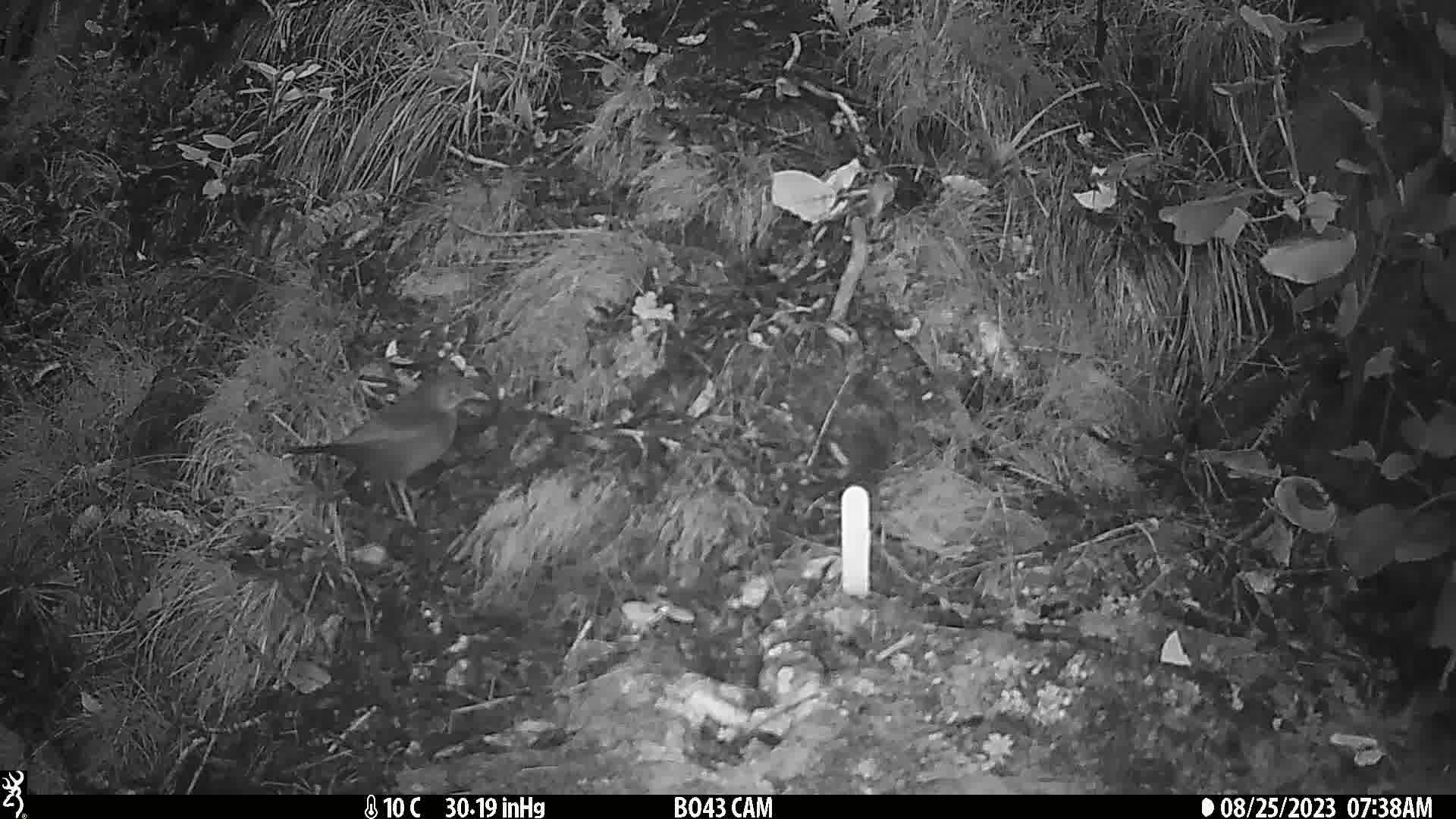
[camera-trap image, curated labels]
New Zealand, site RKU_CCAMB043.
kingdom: Animalia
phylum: Chordata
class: Aves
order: Passeriformes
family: Turdidae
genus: Turdus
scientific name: Turdus merula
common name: eurasian blackbird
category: blackbird